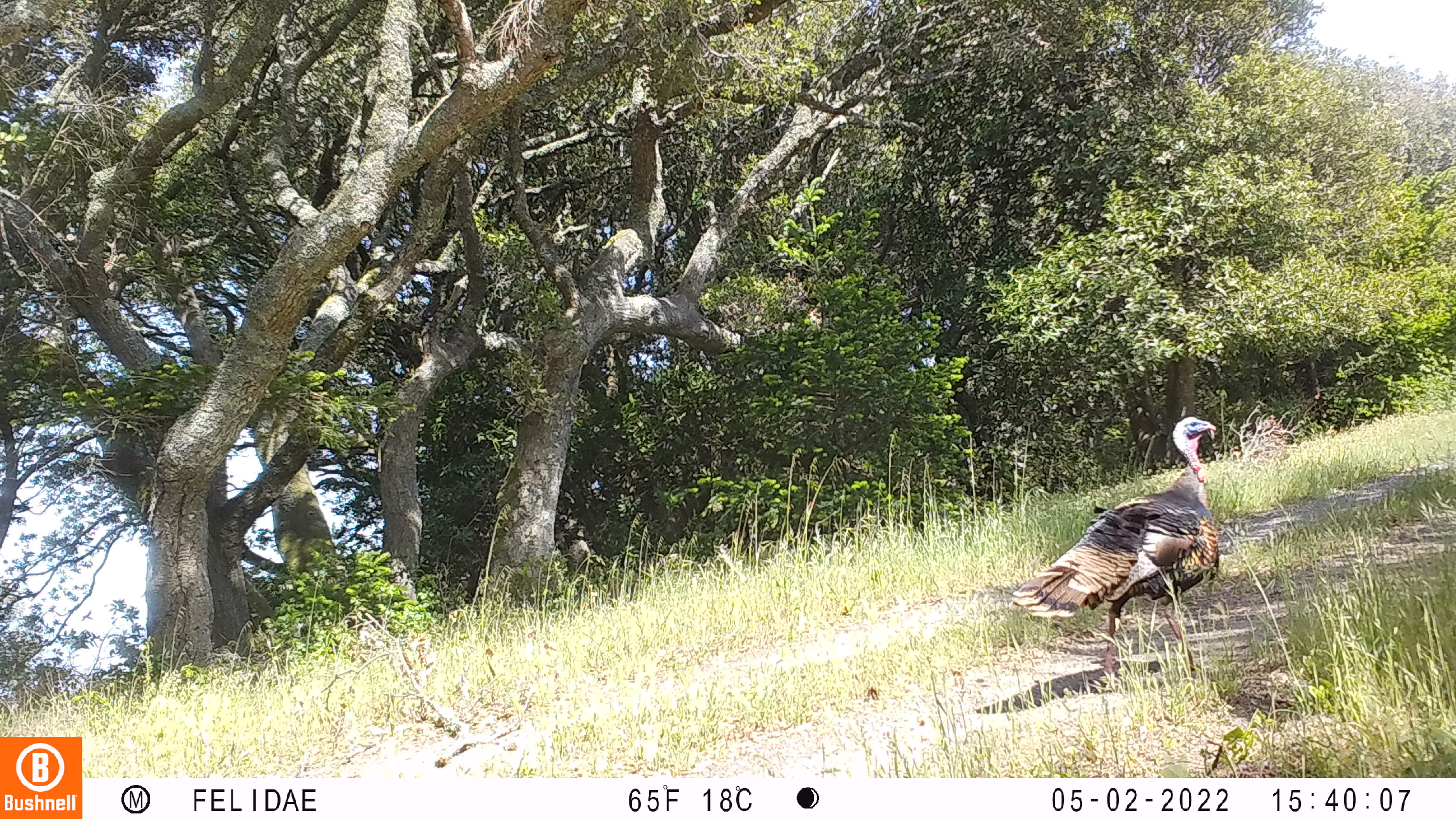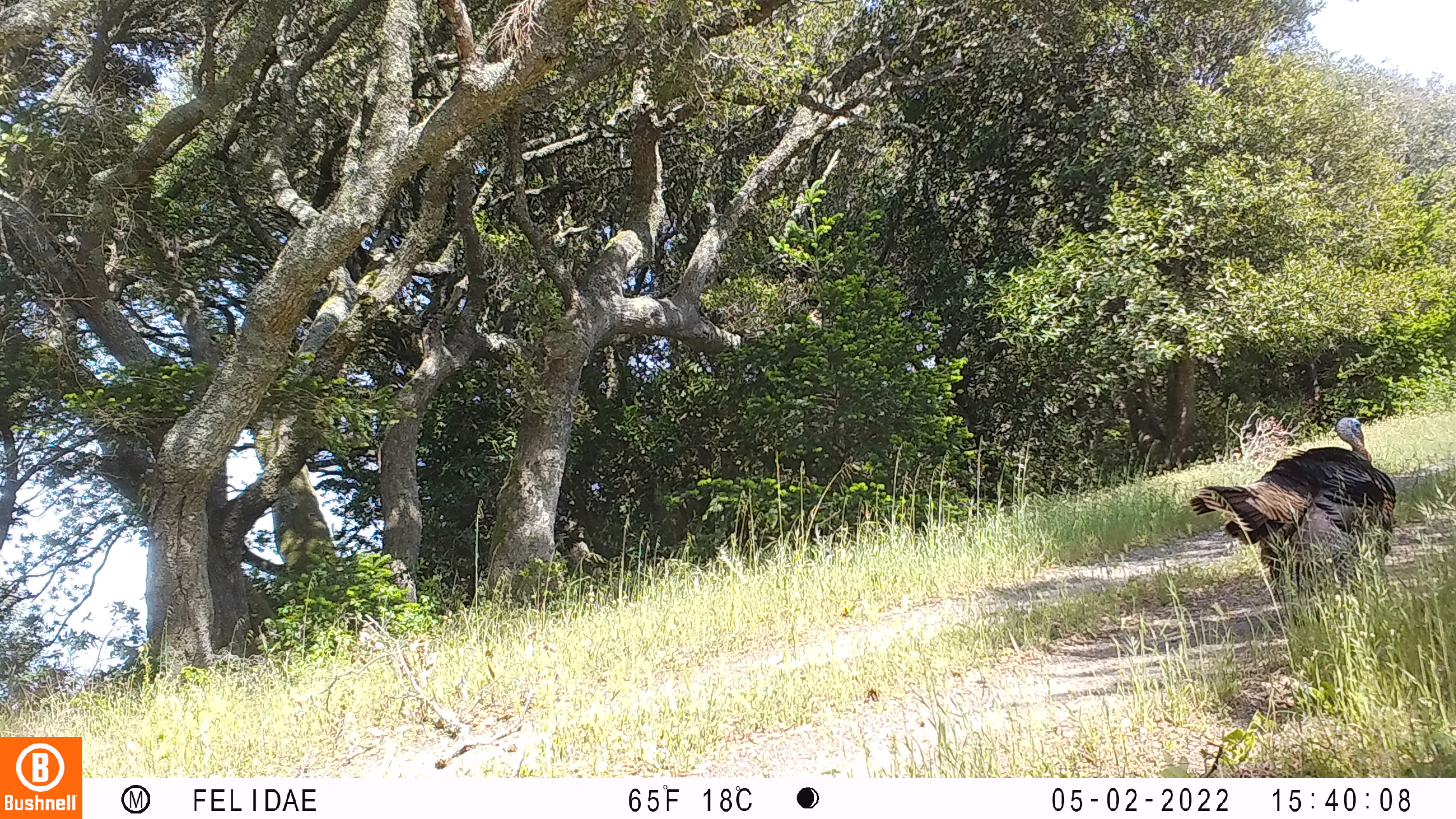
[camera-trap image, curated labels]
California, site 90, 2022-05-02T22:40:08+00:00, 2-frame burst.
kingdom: Animalia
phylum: Chordata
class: Aves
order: Galliformes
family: Phasianidae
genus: Meleagris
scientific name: Meleagris gallopavo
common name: turkey